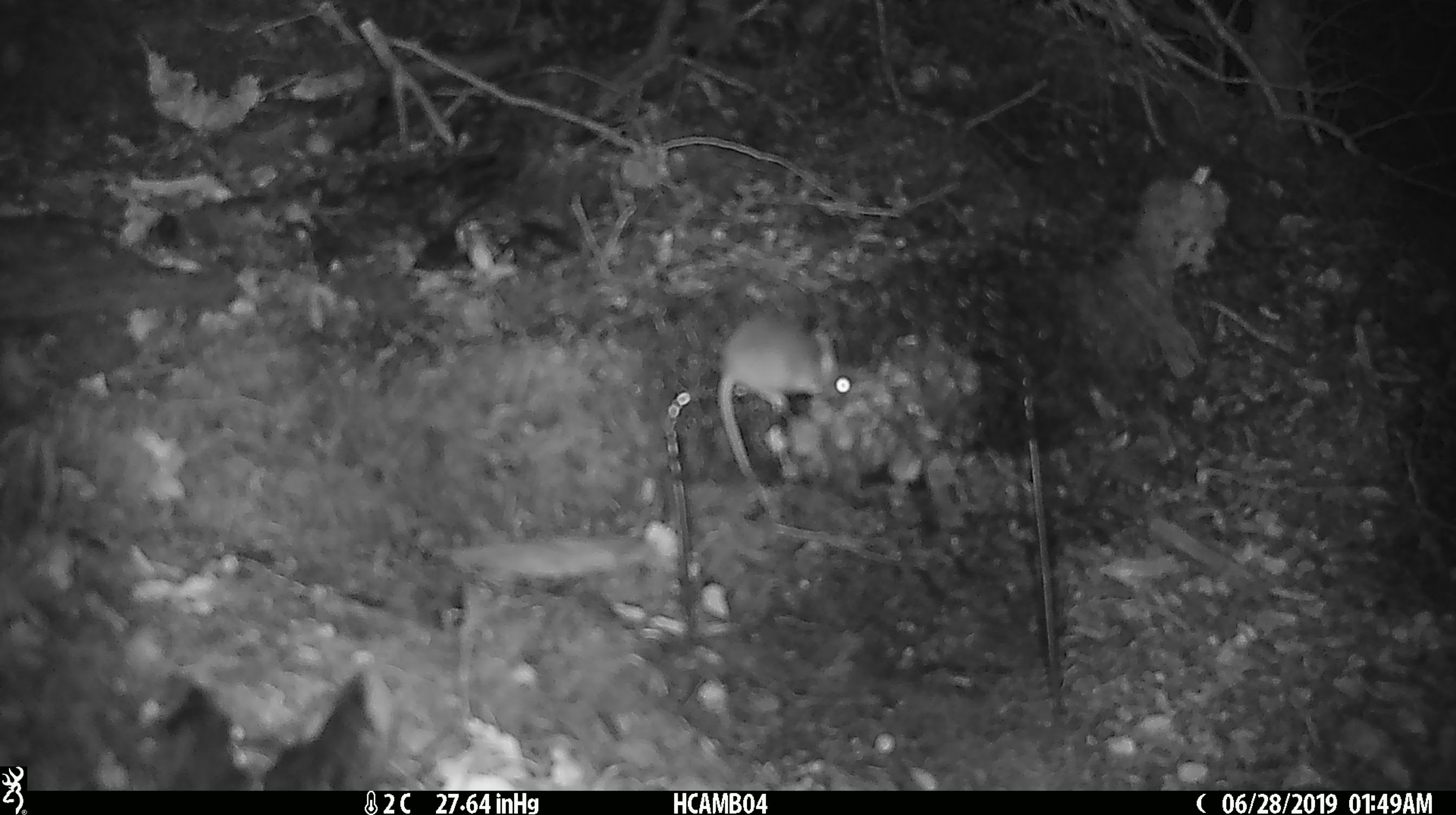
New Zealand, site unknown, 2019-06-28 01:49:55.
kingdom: Animalia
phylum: Chordata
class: Mammalia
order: Rodentia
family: Muridae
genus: Mus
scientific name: Mus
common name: mouse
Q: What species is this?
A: Mouse (Mus).